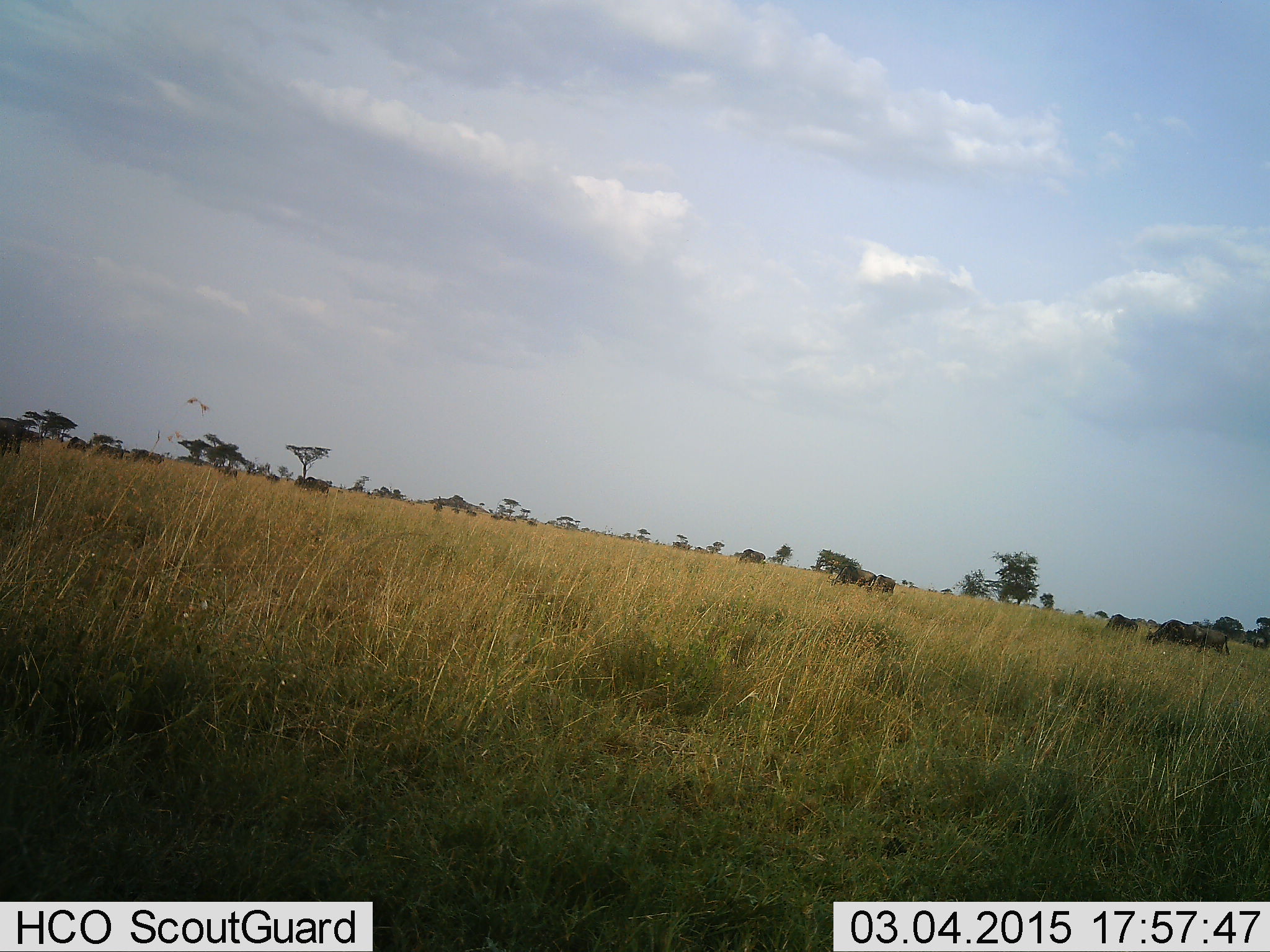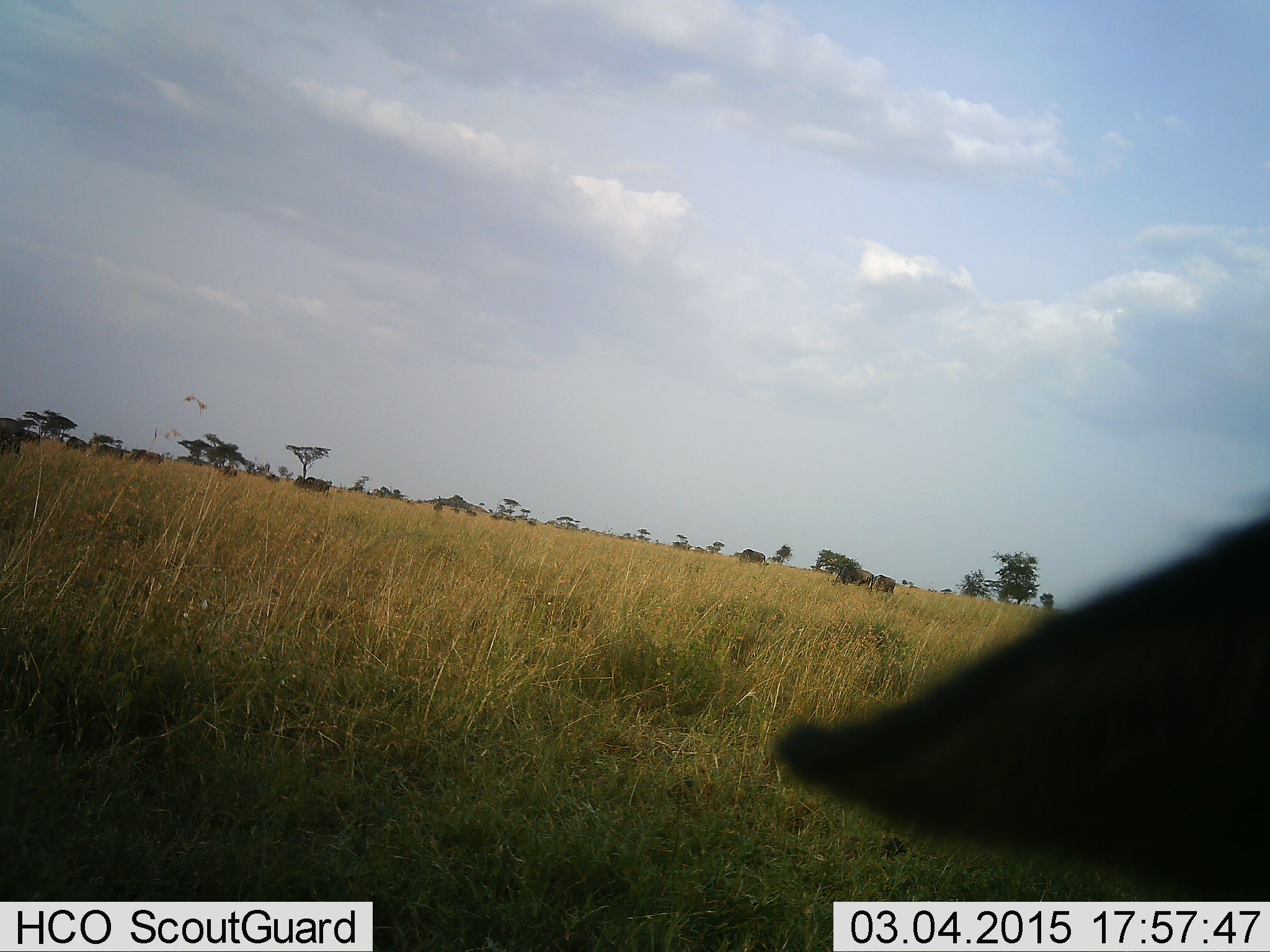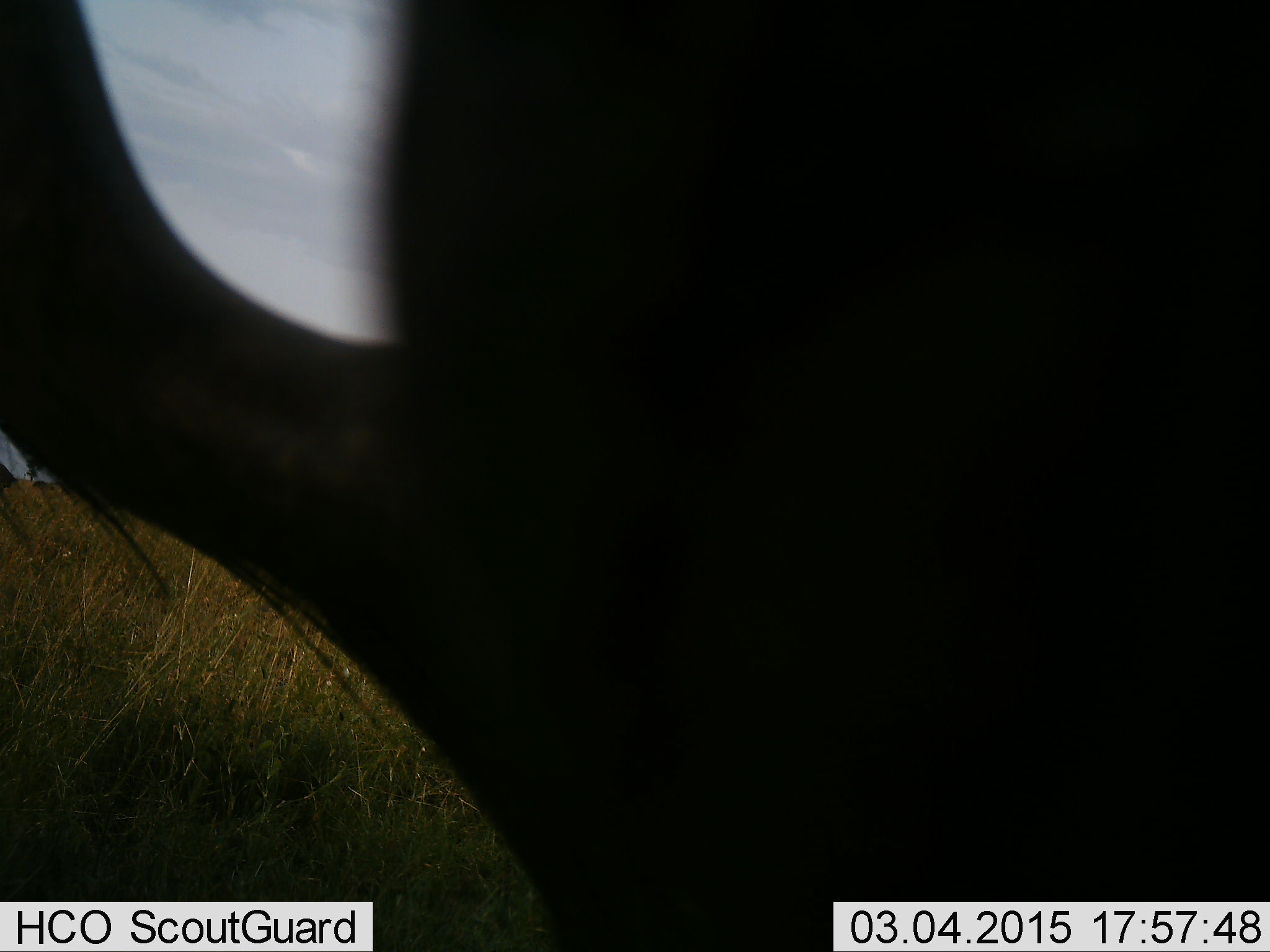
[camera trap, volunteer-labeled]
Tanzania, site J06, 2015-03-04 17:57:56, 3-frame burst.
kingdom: Animalia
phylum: Chordata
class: Mammalia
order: Artiodactyla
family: Bovidae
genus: Connochaetes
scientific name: Connochaetes taurinus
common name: blue wildebeest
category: wildebeest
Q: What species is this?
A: Wildebeest (blue wildebeest) (Connochaetes taurinus).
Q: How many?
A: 1.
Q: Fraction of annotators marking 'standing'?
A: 67%.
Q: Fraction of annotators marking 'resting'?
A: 0%.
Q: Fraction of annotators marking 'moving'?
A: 56%.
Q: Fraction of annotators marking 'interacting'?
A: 0%.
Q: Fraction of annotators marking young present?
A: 0%.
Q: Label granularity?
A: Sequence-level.